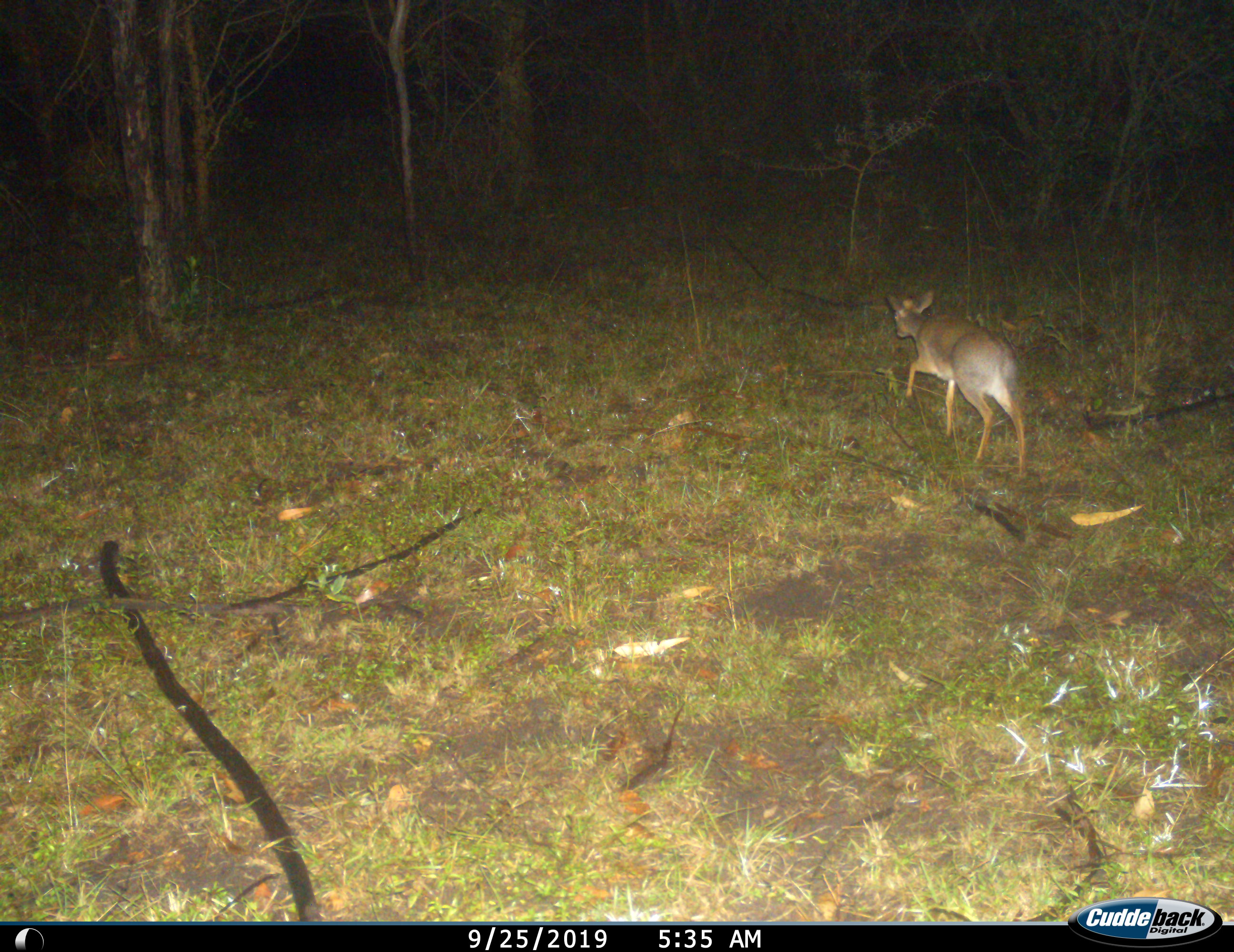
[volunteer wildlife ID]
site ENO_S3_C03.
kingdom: Animalia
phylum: Chordata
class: Mammalia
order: Artiodactyla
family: Bovidae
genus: Madoqua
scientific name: Madoqua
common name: dik-dik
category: dikdik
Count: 1.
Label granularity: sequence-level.